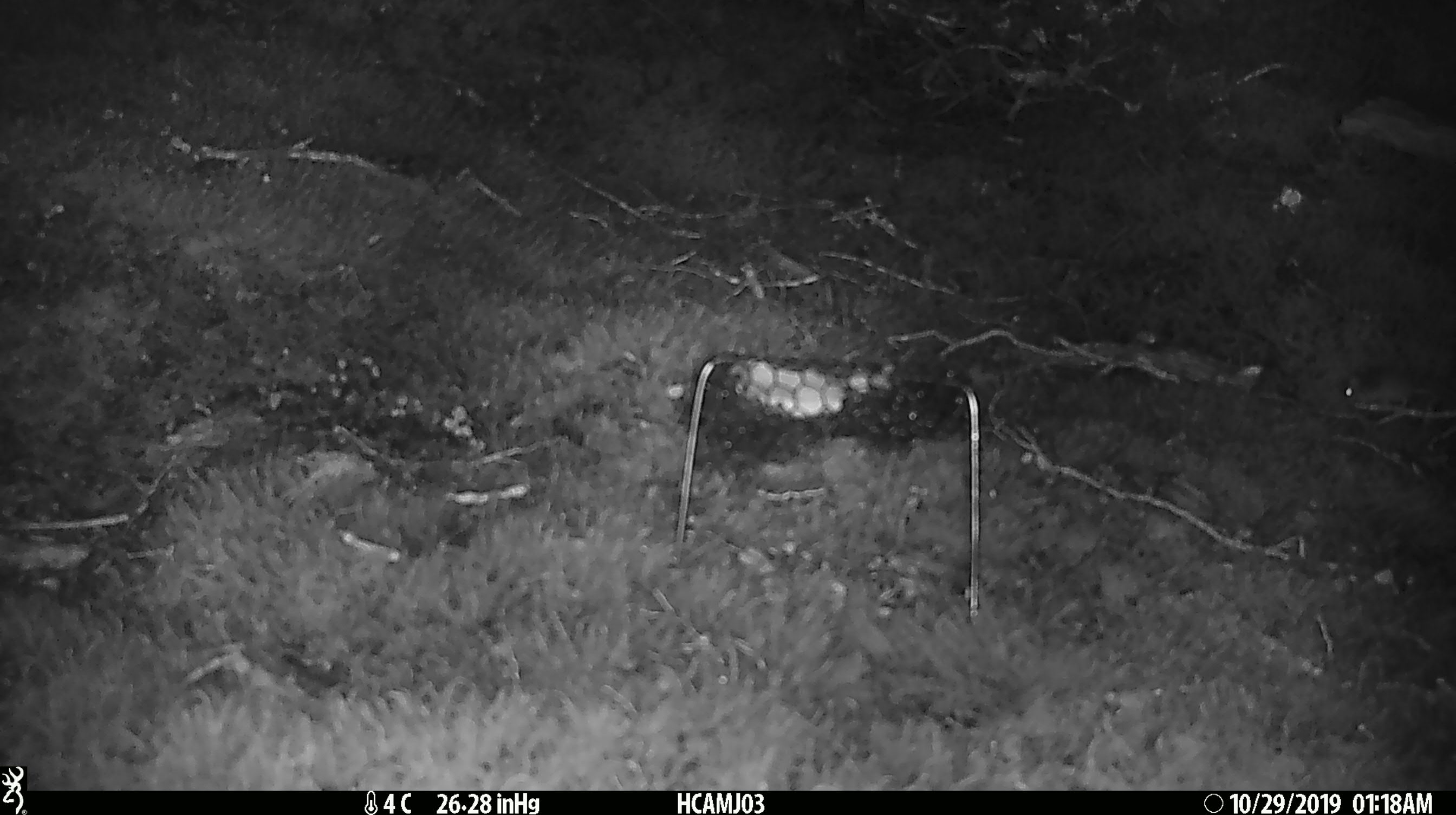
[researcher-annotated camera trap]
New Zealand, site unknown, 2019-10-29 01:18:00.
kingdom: Animalia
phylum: Chordata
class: Mammalia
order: Rodentia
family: Muridae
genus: Mus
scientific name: Mus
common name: mouse